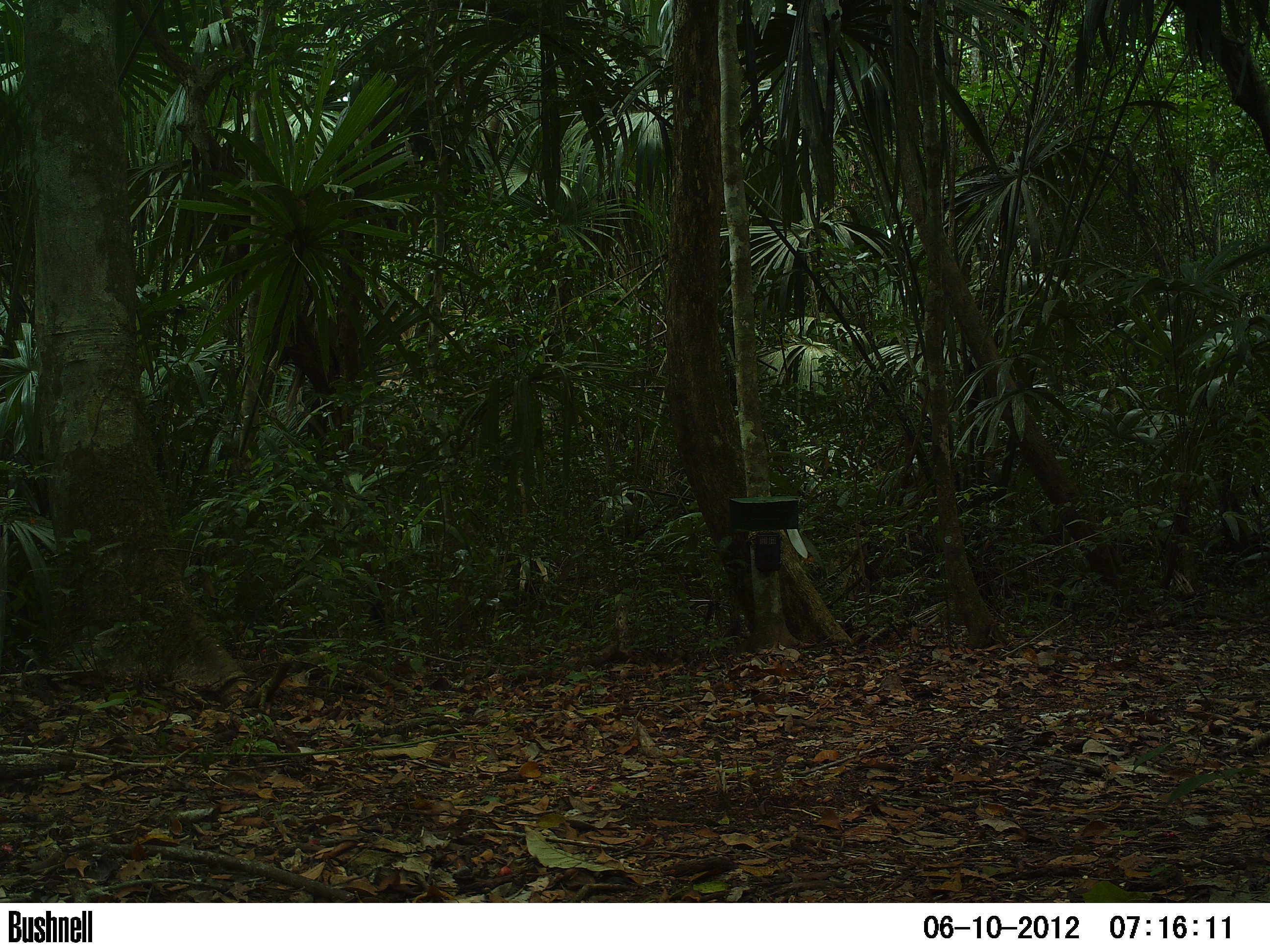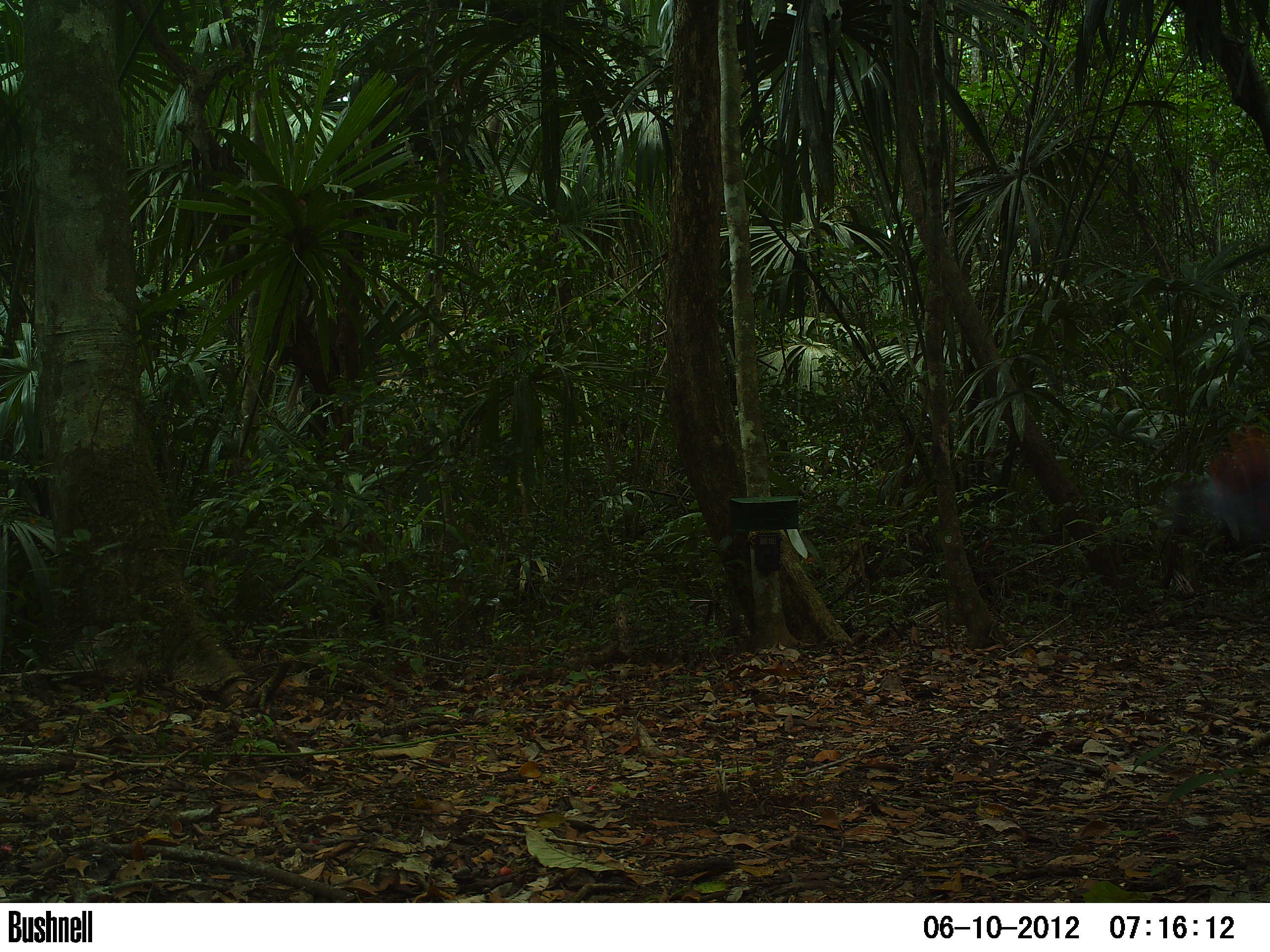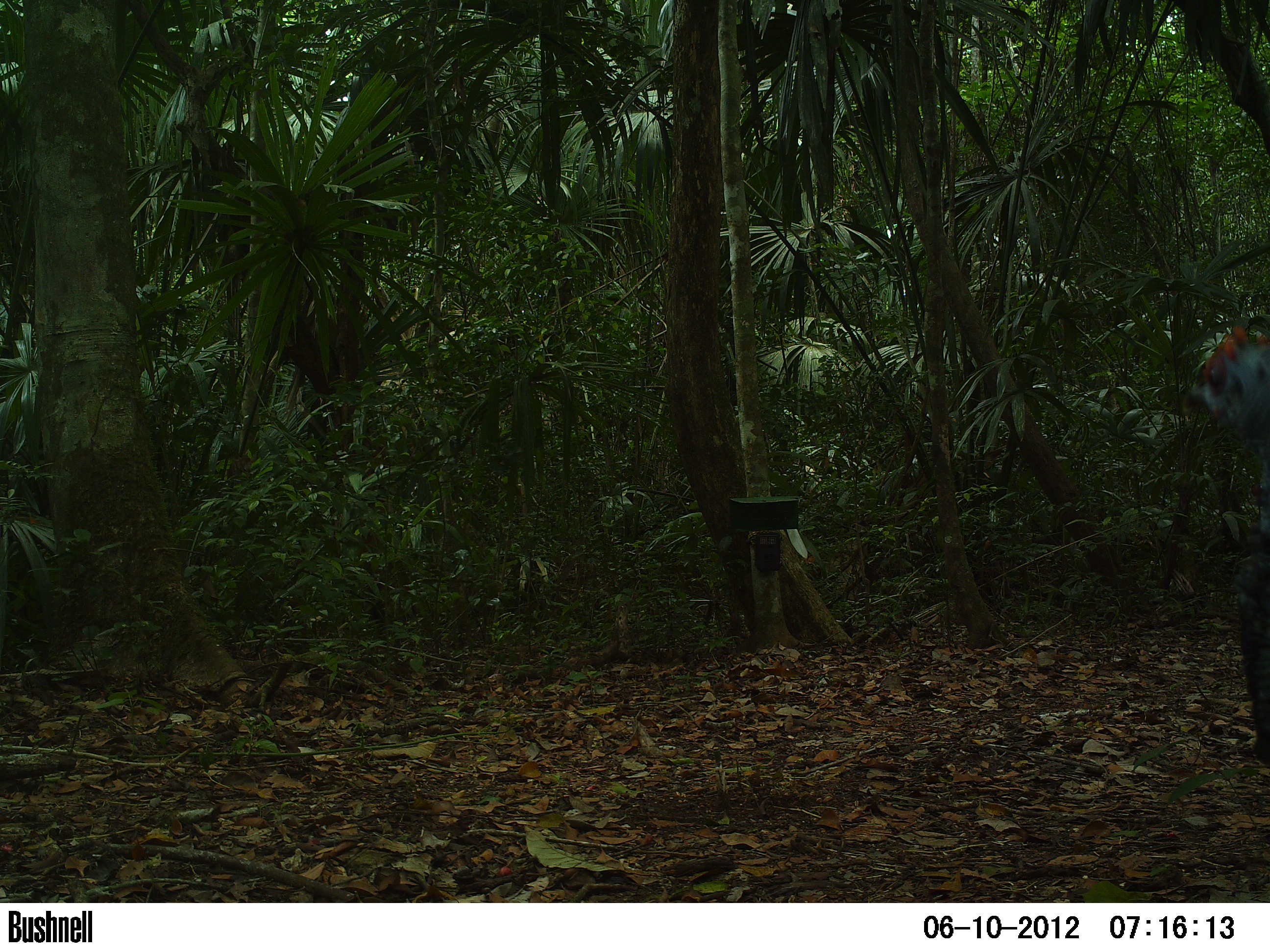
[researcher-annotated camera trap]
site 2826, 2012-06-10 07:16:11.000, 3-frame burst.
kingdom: Animalia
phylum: Chordata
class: Aves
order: Galliformes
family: Phasianidae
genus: Meleagris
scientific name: Meleagris ocellata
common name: ocellated turkey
Meleagris ocellata (ocellated turkey), count 1, age adult.